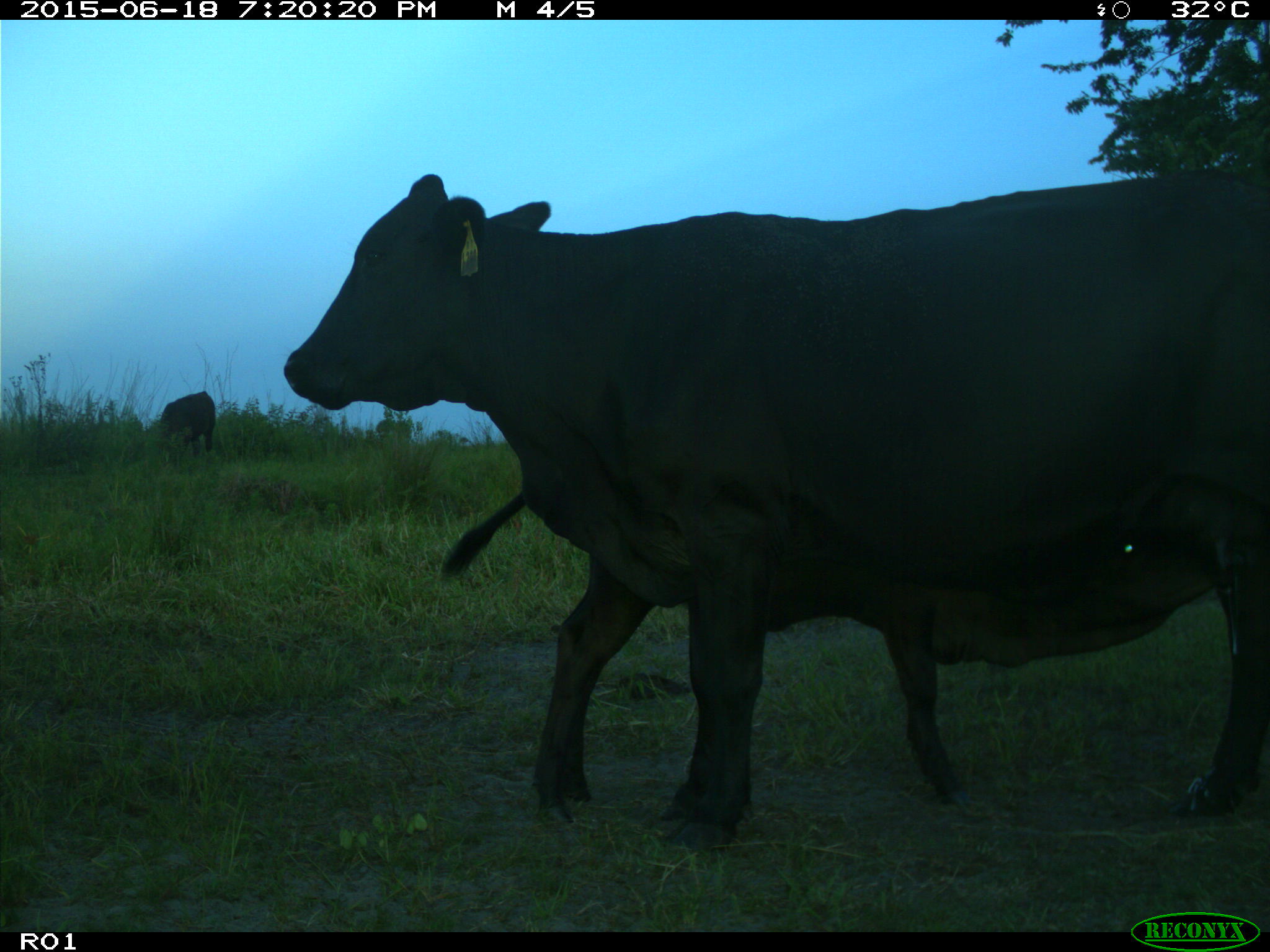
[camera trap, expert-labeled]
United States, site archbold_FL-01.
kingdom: Animalia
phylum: Chordata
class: Mammalia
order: Artiodactyla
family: Bovidae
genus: Bos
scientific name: Bos taurus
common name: domestic cow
Bos taurus (domestic cow).